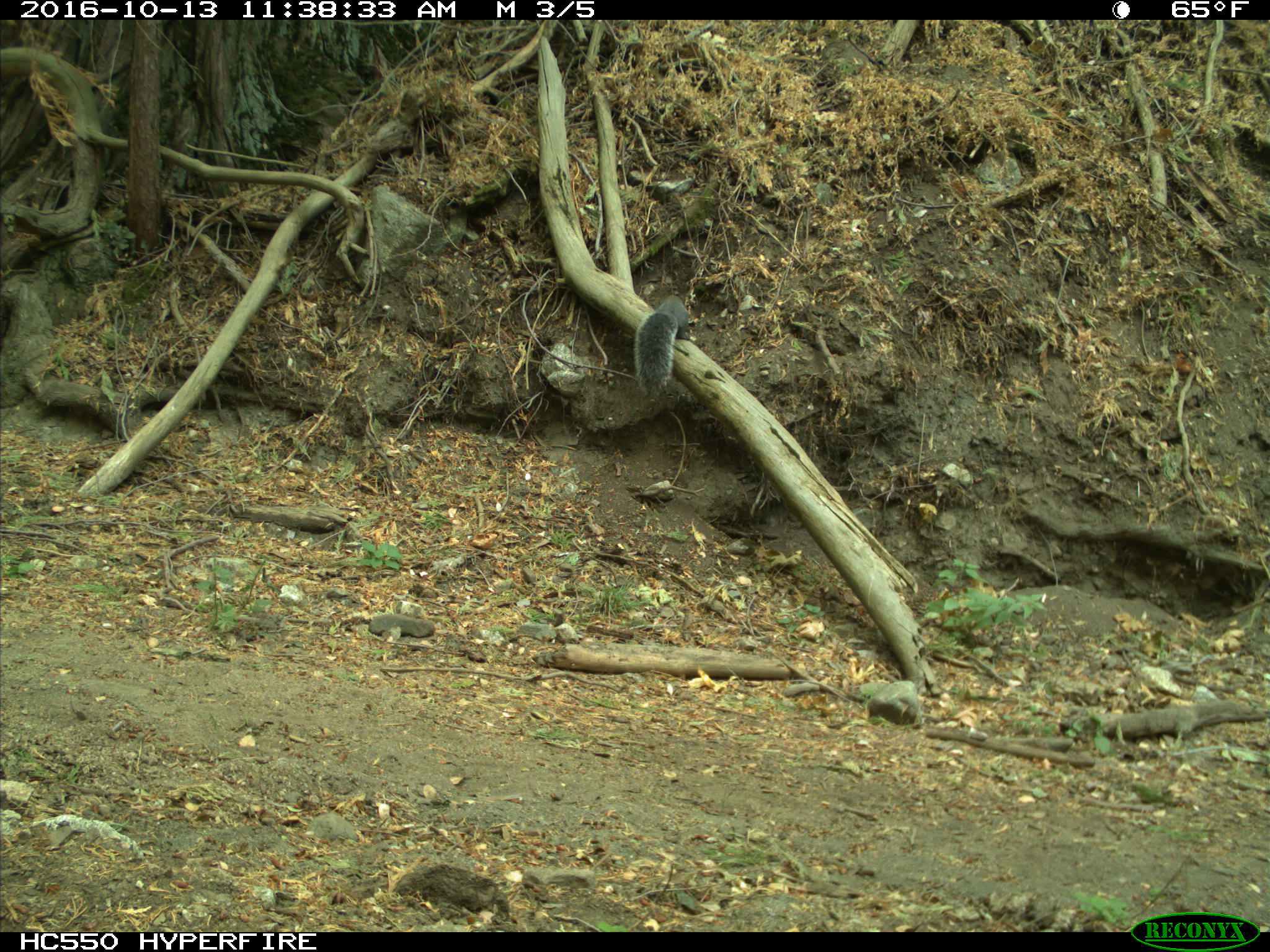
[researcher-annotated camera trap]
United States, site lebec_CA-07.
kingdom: Animalia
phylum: Chordata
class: Mammalia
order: Rodentia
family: Sciuridae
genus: Sciurus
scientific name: Sciurus carolinensis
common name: eastern gray squirrel